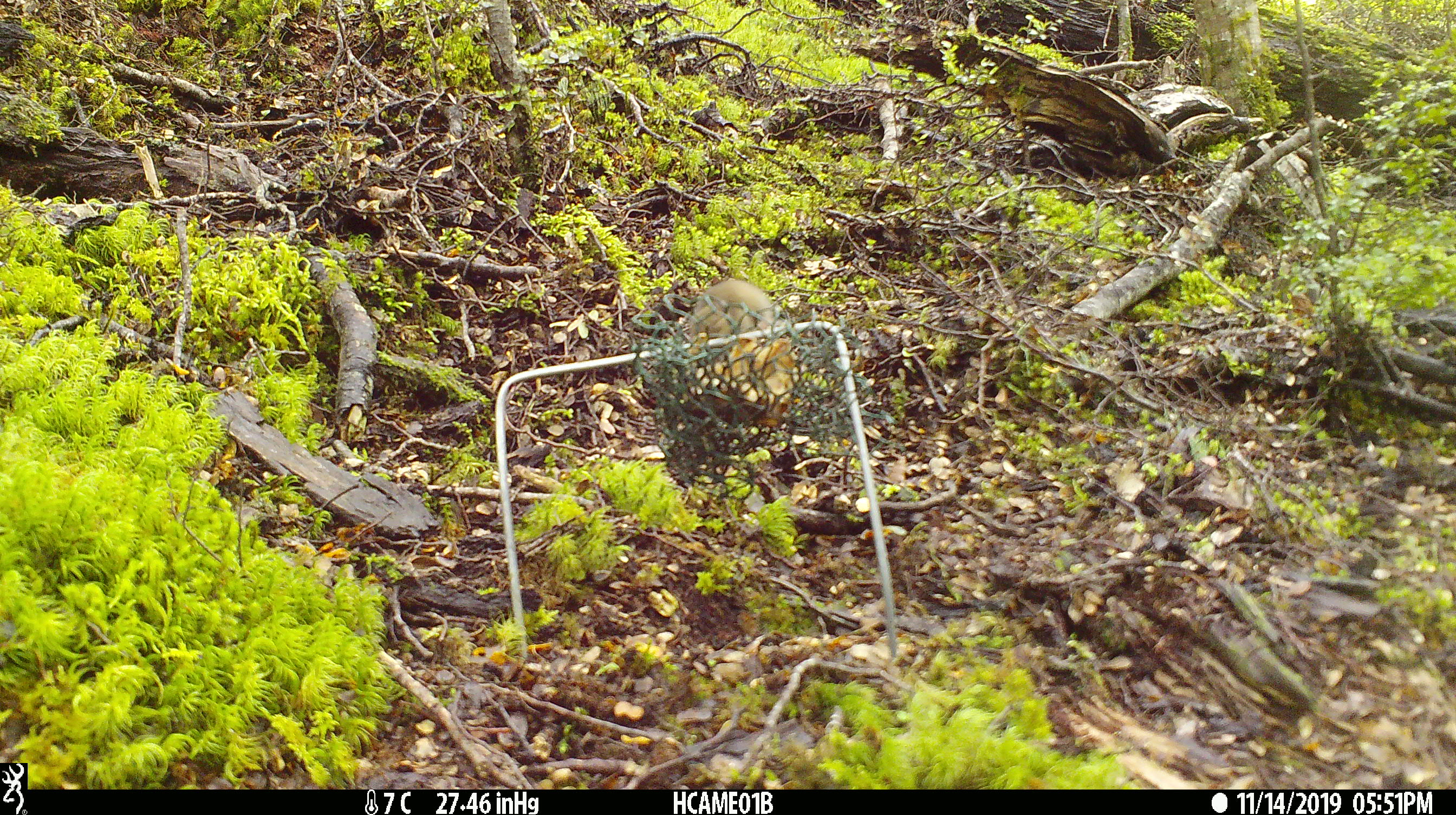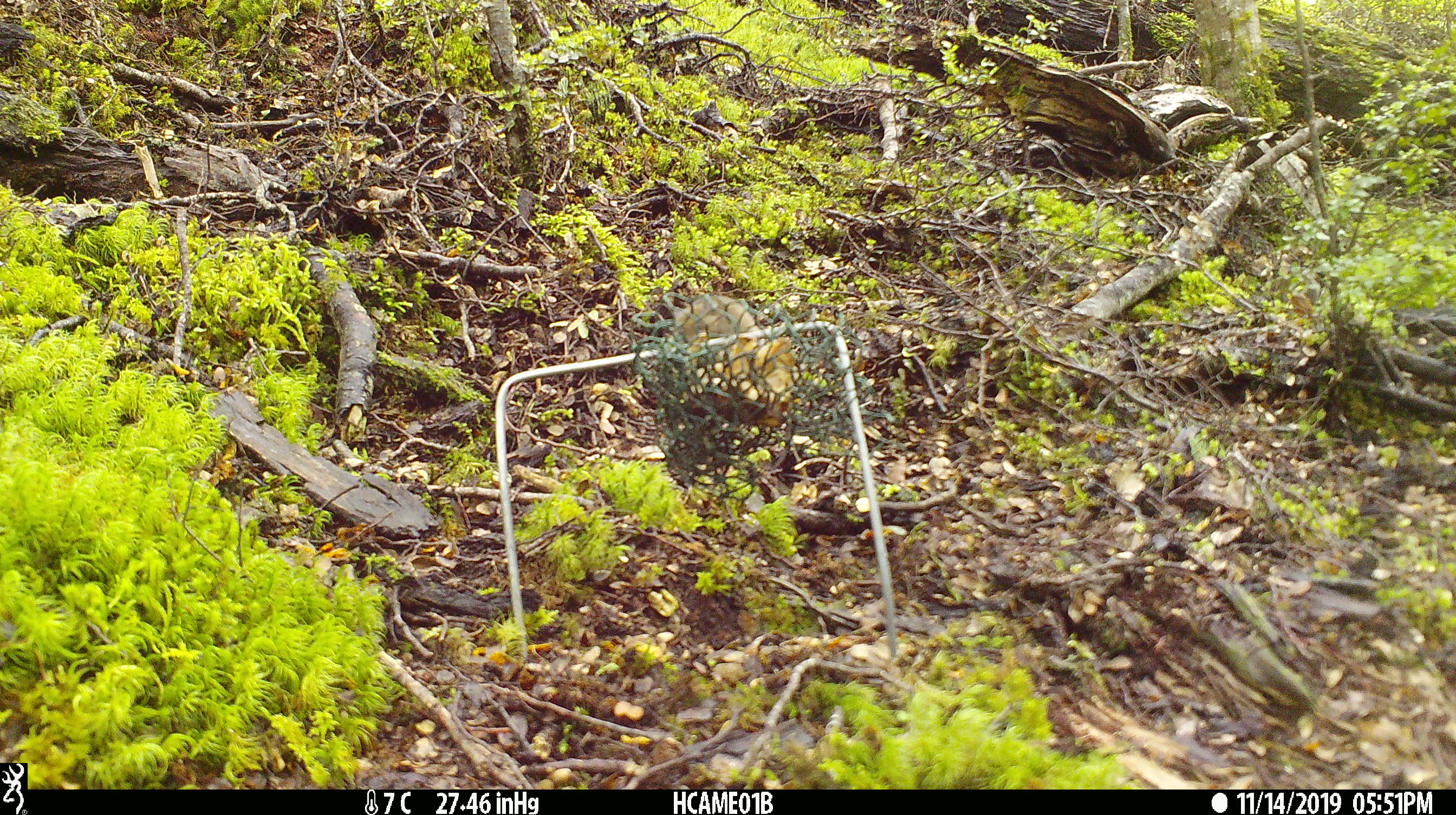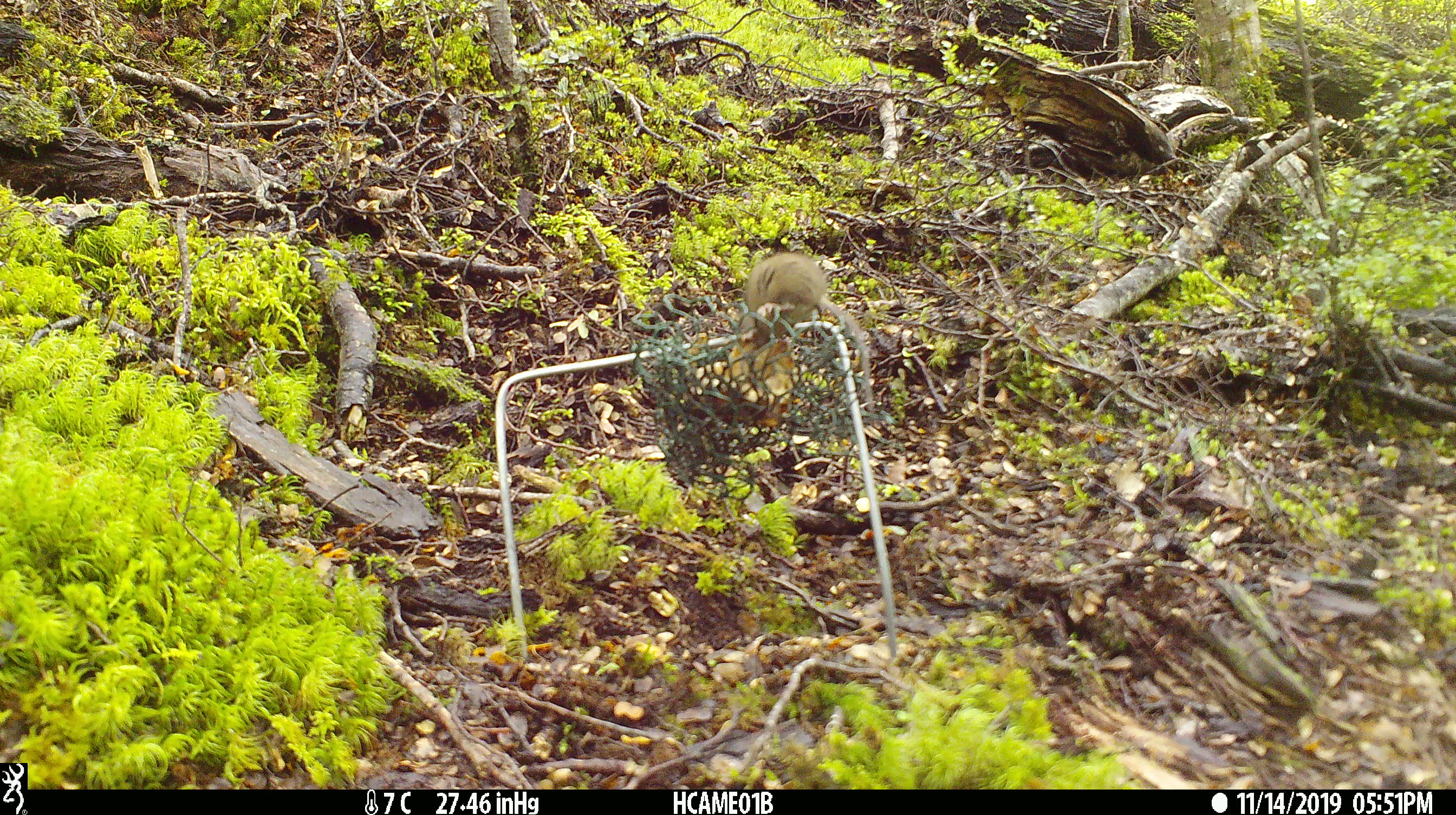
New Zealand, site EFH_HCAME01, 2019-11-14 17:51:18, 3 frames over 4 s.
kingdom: Animalia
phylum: Chordata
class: Mammalia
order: Rodentia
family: Muridae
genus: Mus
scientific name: Mus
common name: mouse